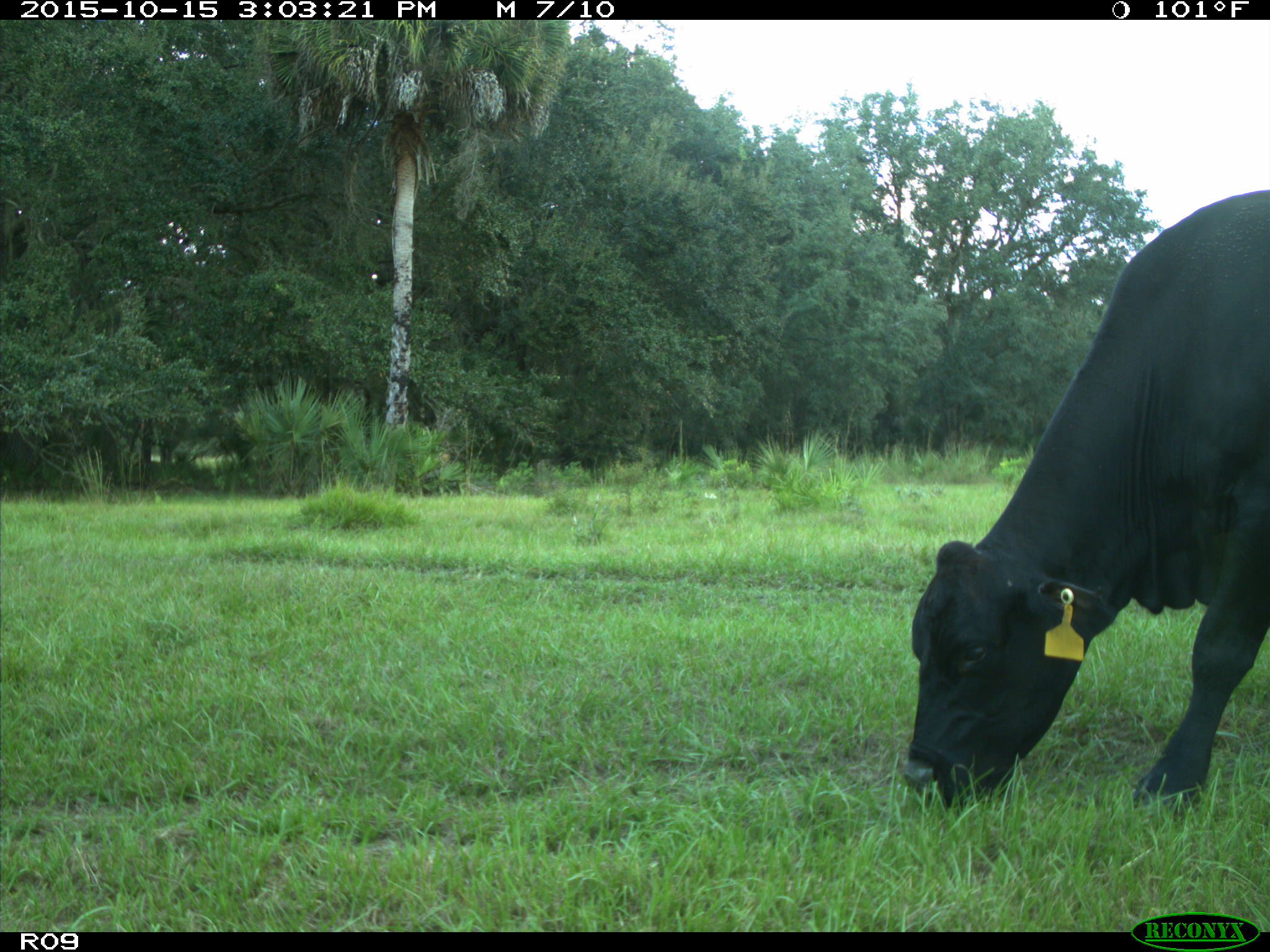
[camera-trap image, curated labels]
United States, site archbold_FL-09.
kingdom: Animalia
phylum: Chordata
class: Mammalia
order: Artiodactyla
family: Bovidae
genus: Bos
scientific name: Bos taurus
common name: domestic cow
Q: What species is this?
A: Bos taurus (domestic cow).